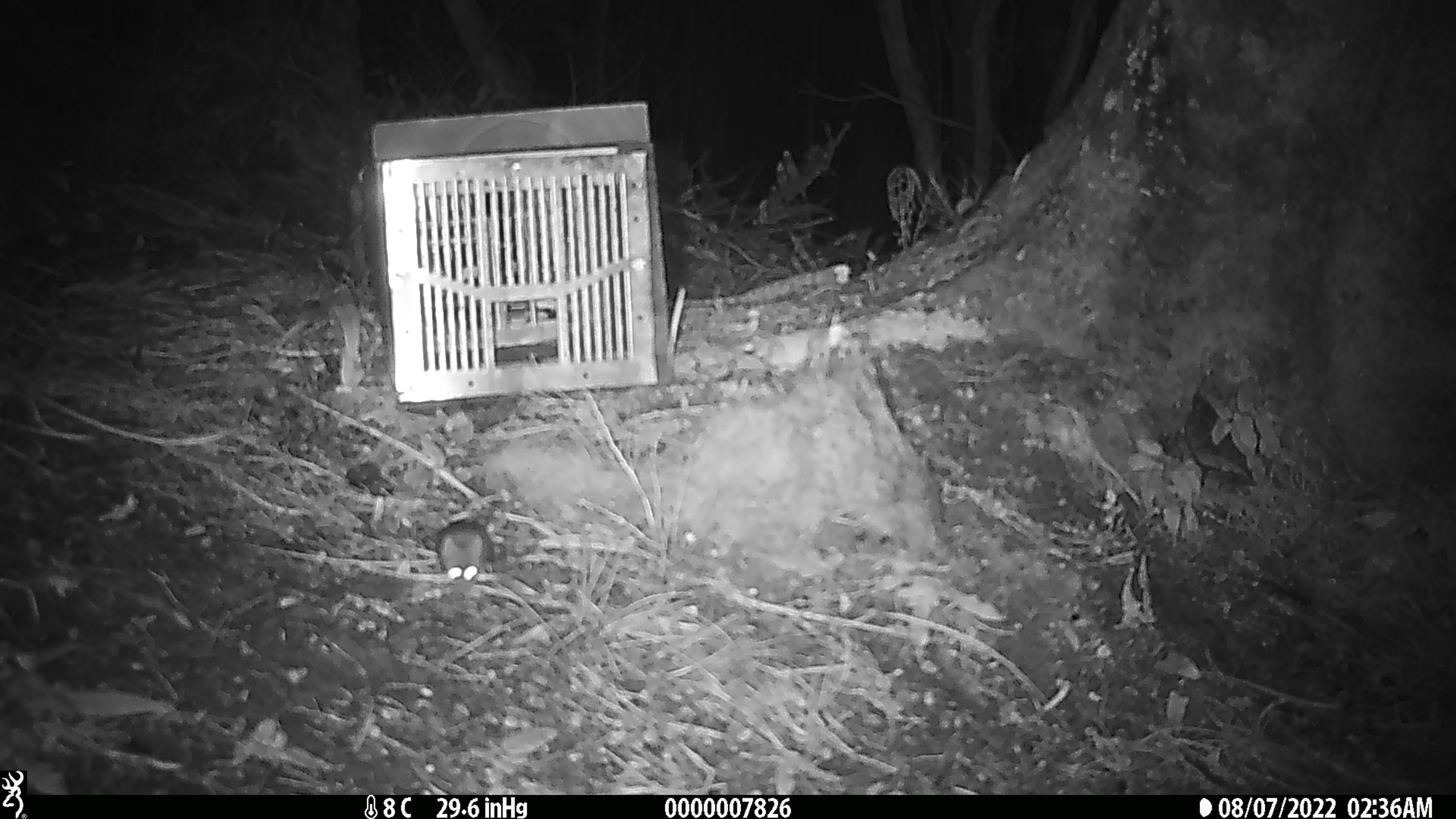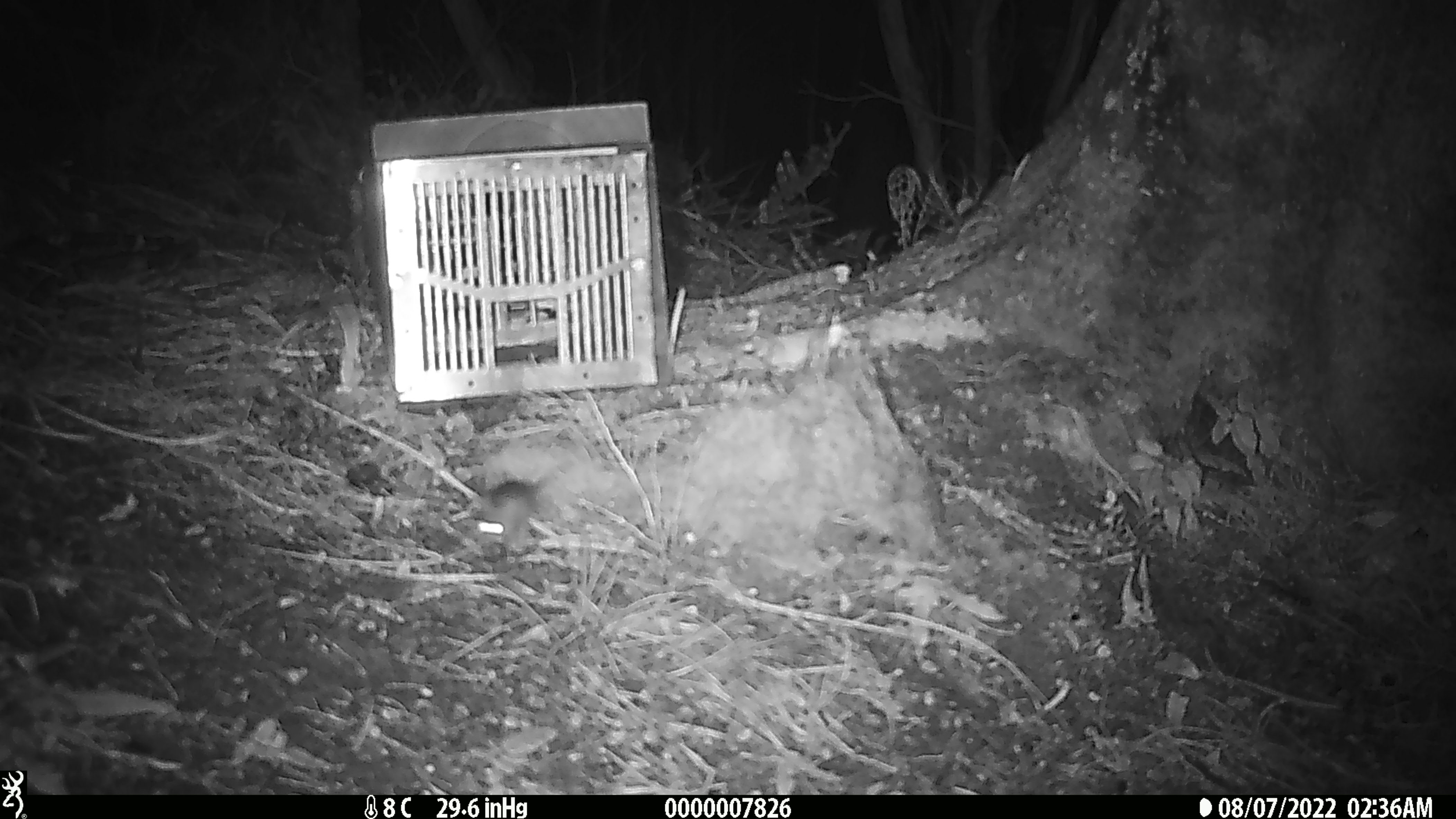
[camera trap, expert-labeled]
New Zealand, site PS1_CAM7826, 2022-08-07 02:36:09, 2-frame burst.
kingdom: Animalia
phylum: Chordata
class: Mammalia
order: Rodentia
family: Muridae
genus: Mus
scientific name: Mus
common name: mouse